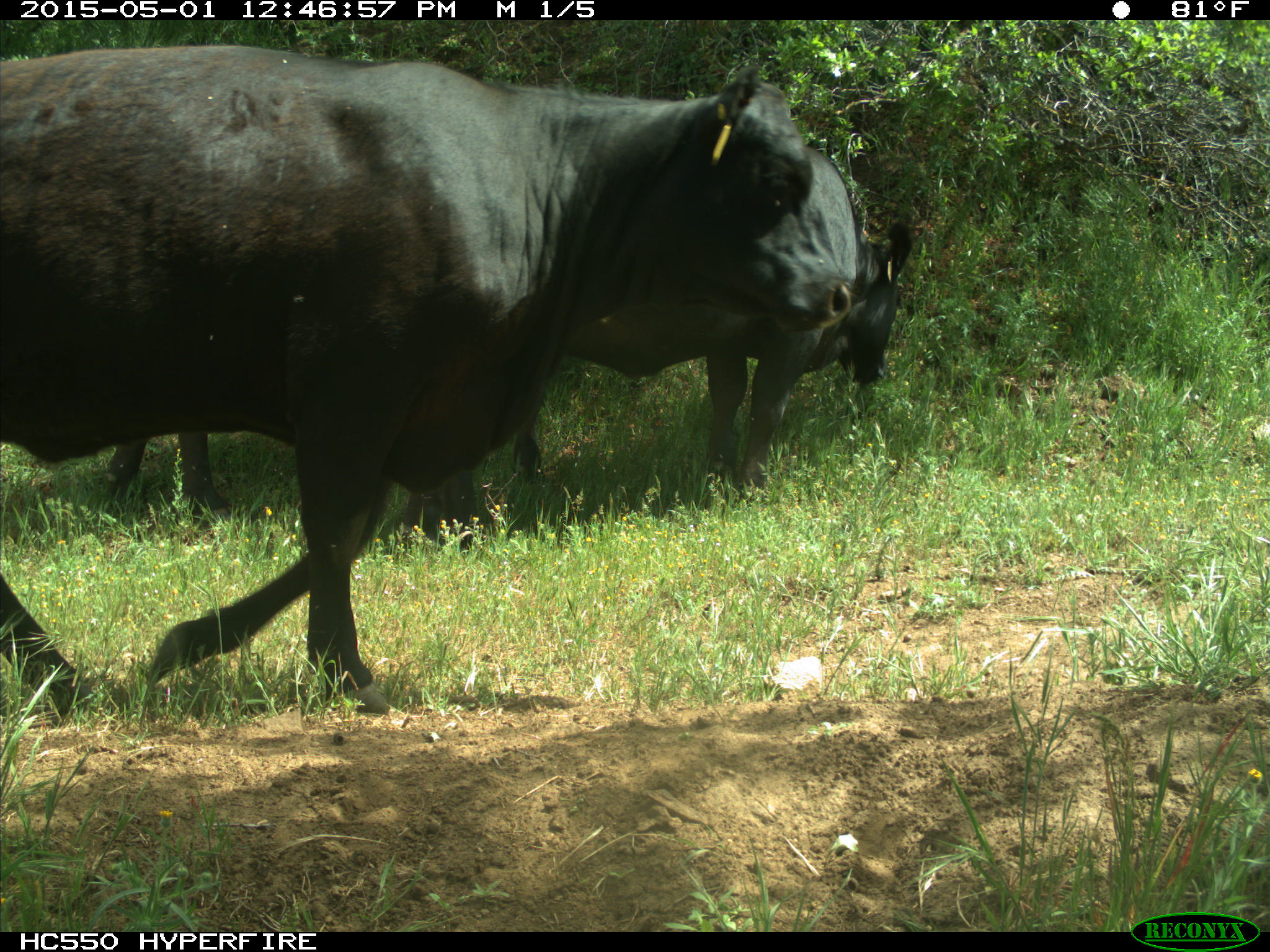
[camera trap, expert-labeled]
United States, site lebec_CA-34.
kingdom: Animalia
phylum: Chordata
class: Mammalia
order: Artiodactyla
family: Bovidae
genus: Bos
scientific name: Bos taurus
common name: domestic cow